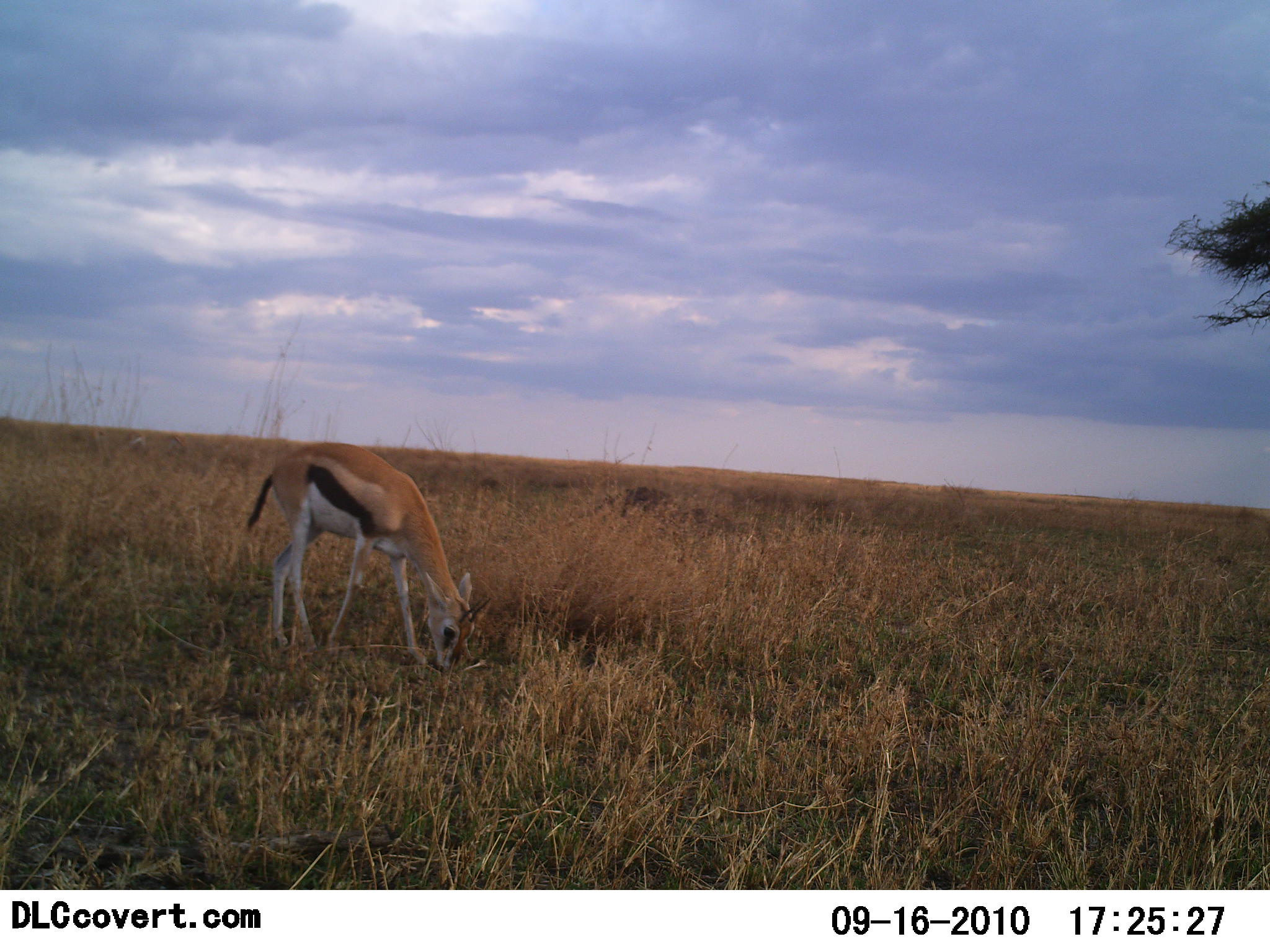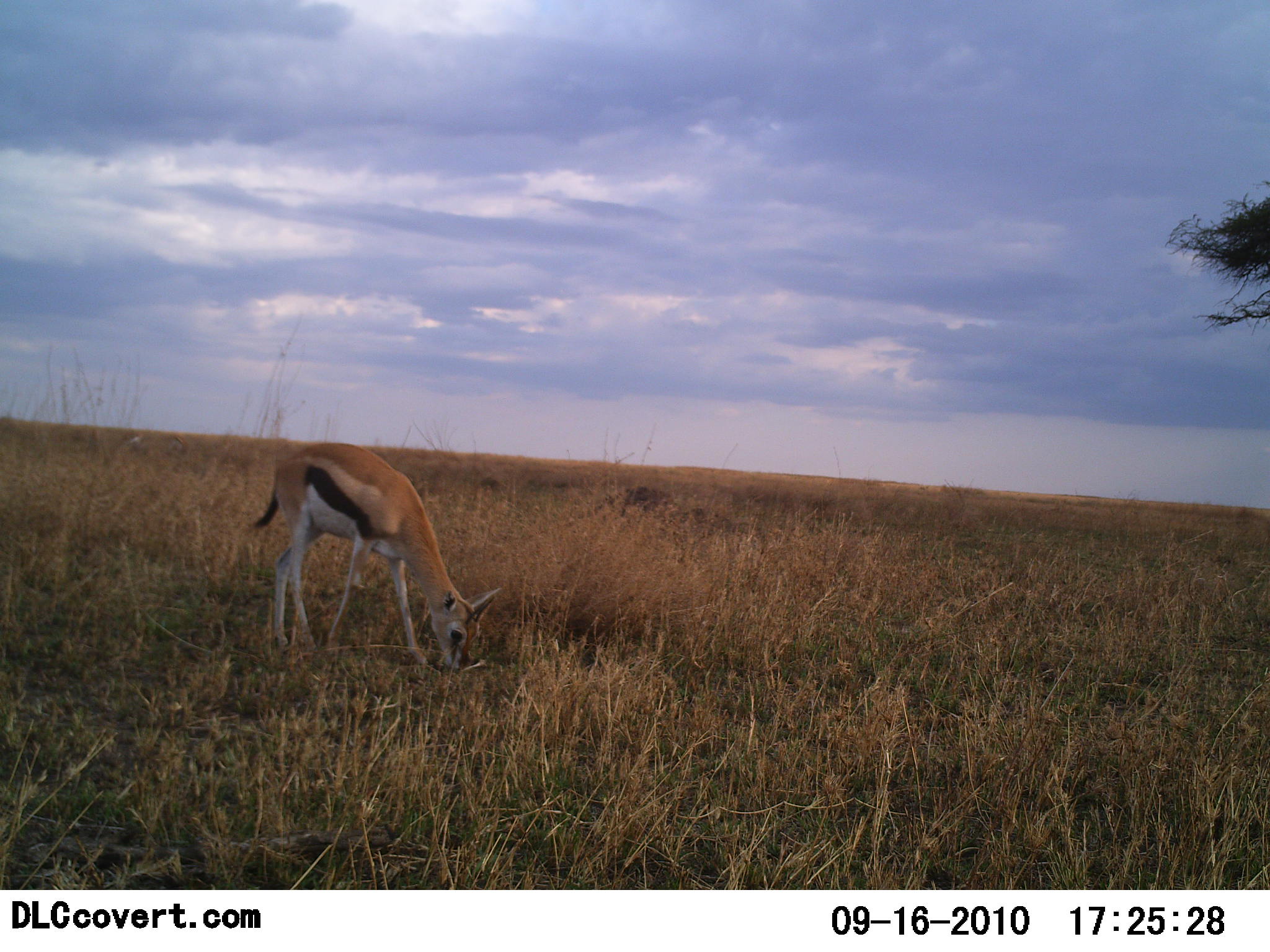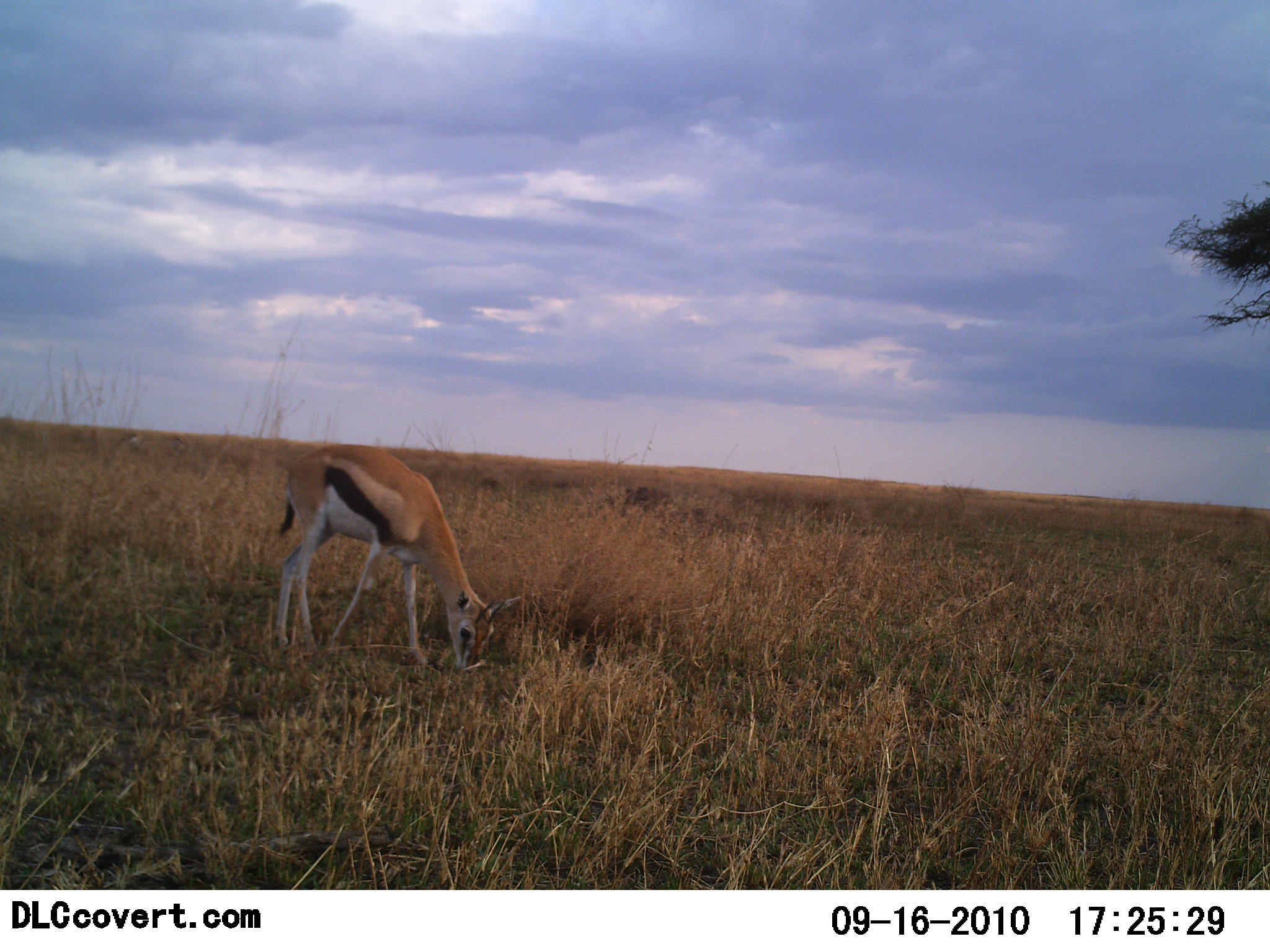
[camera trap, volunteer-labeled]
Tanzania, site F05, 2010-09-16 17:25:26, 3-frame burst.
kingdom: Animalia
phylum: Chordata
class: Mammalia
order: Artiodactyla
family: Bovidae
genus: Eudorcas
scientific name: Eudorcas thomsonii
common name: thomson's gazelle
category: gazellethomsons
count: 1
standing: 33%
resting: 0%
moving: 0%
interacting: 0%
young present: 0%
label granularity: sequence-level